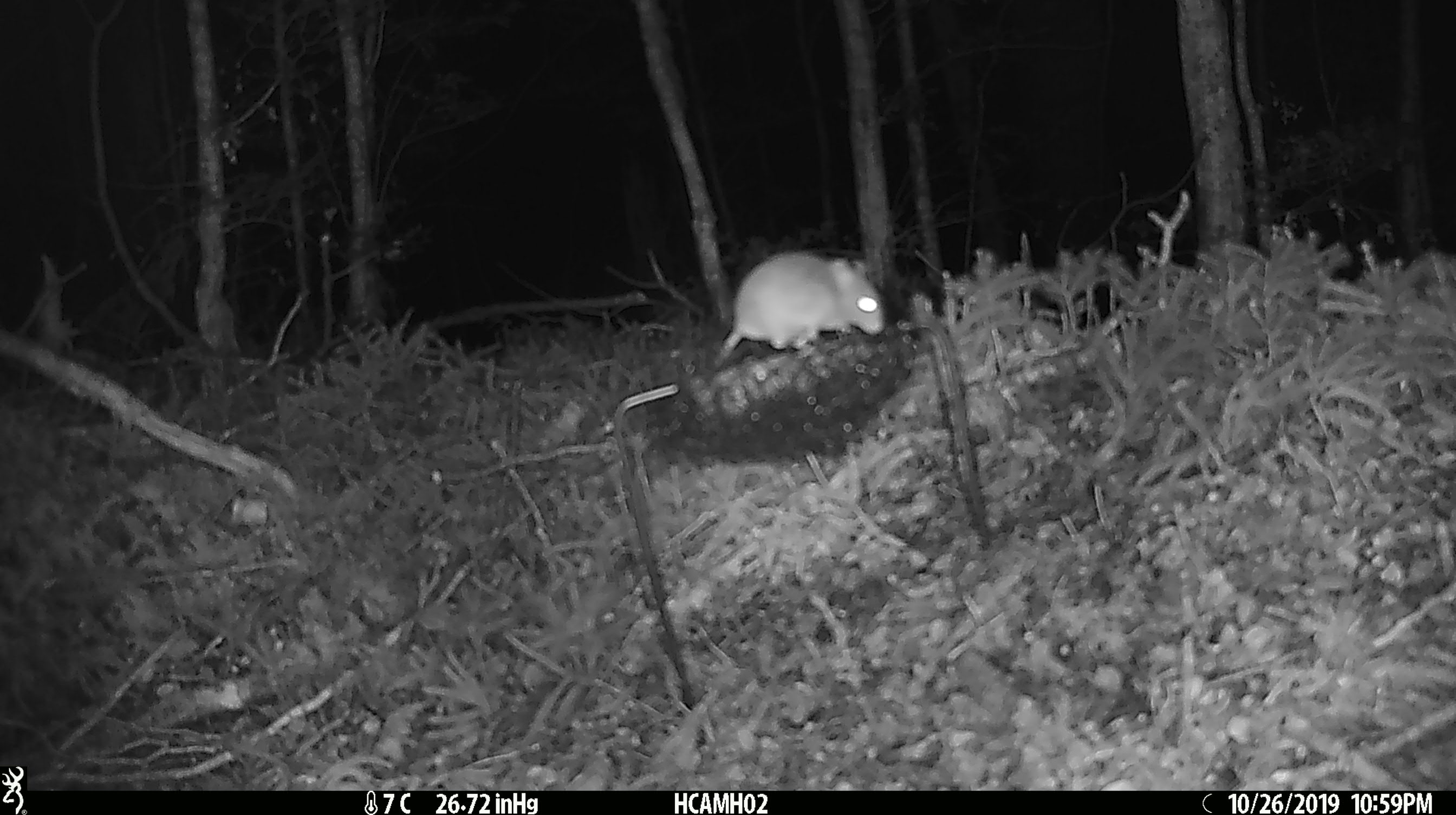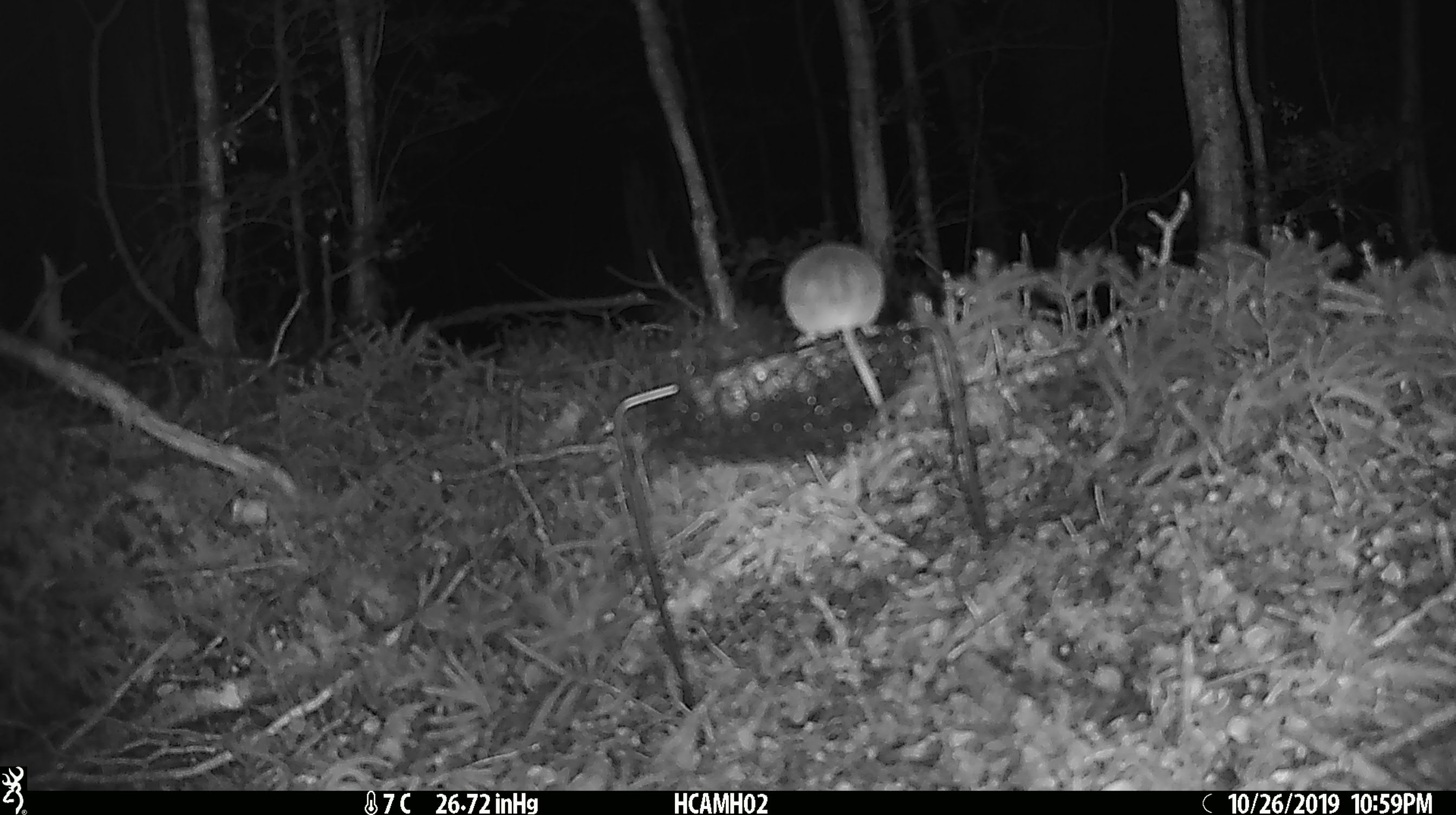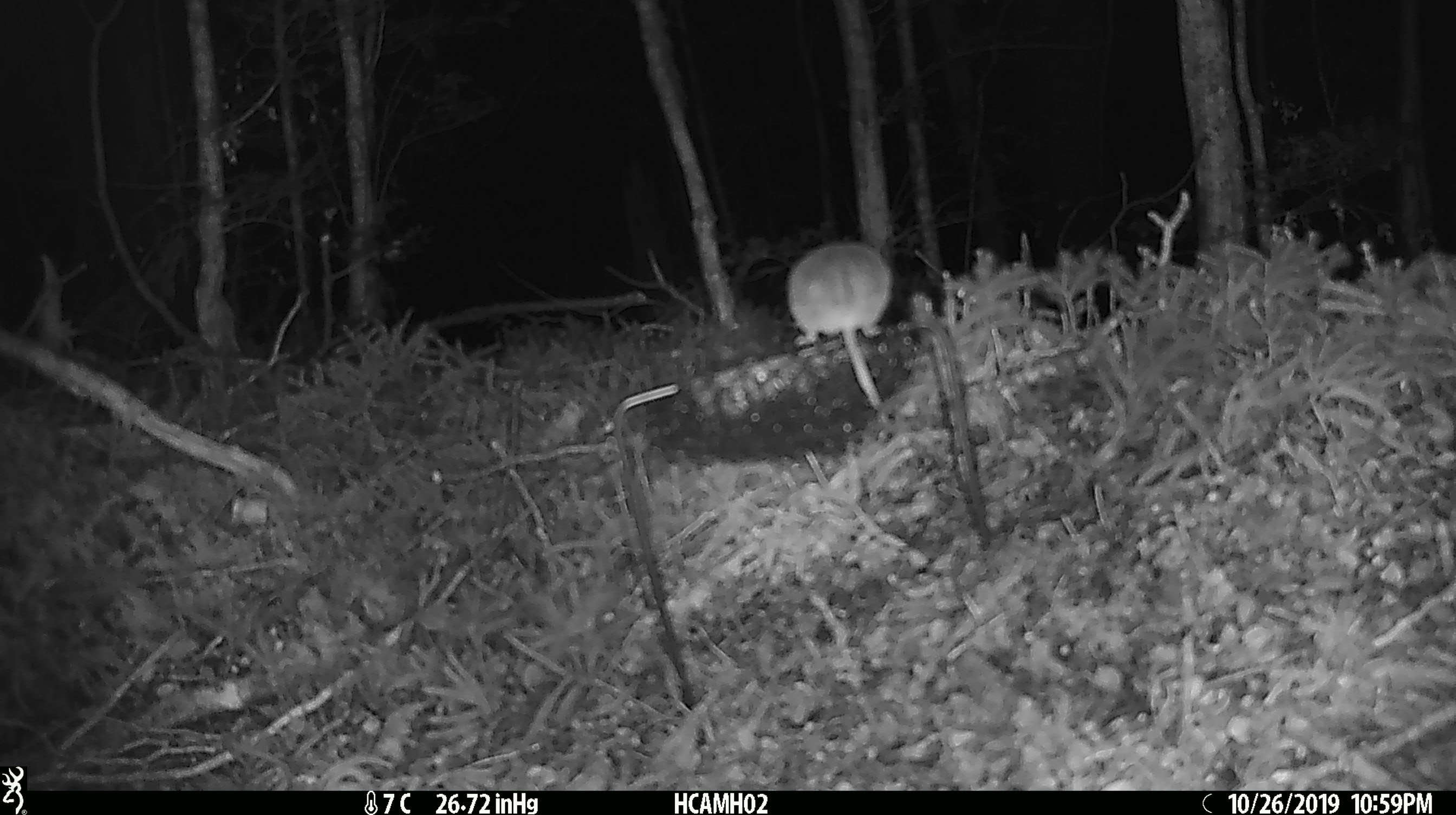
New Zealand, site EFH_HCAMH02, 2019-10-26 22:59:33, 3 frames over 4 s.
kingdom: Animalia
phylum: Chordata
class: Mammalia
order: Rodentia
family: Muridae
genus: Mus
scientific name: Mus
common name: mouse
Mouse (Mus).